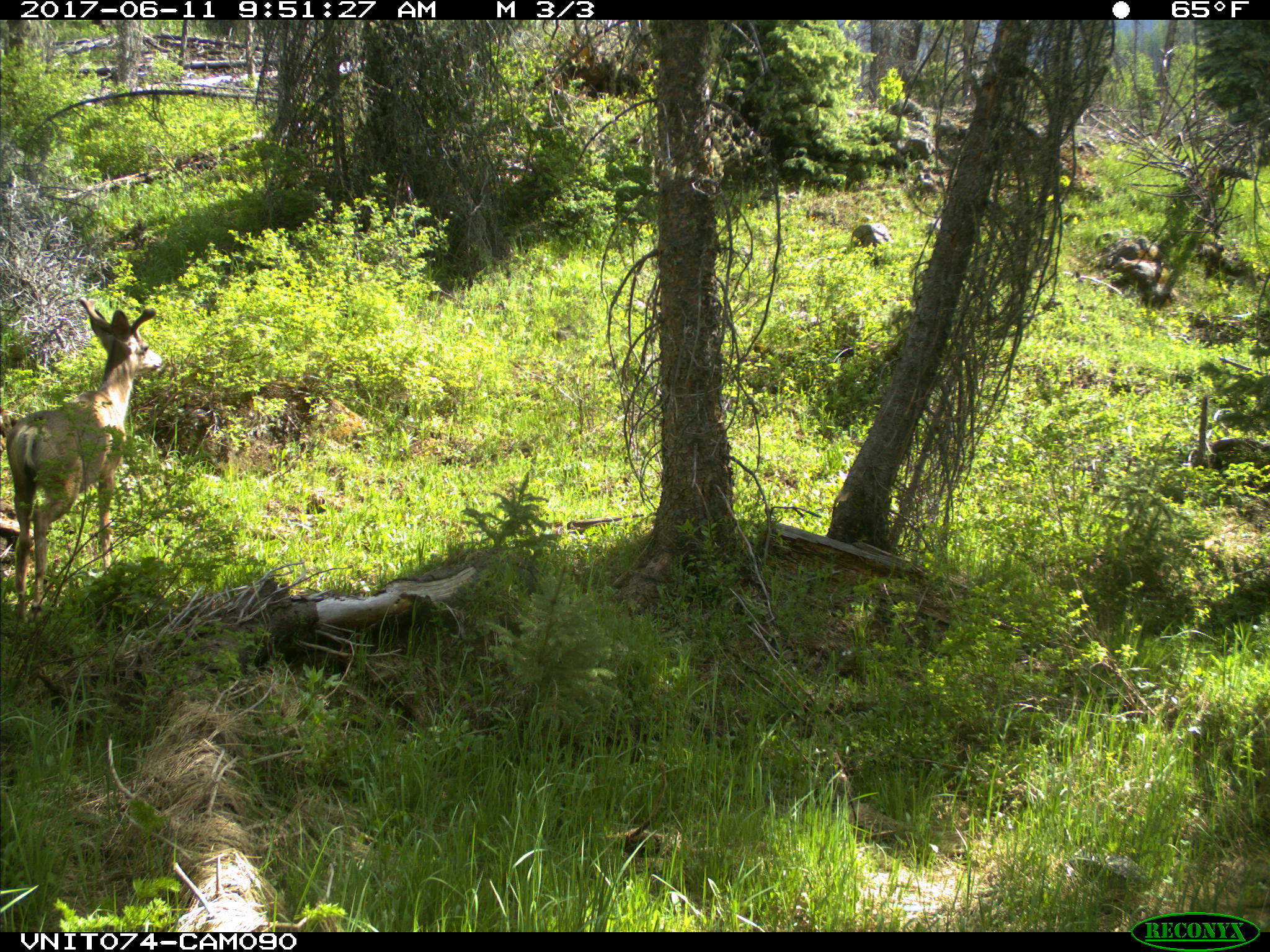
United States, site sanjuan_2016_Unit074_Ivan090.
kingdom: Animalia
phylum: Chordata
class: Mammalia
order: Artiodactyla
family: Cervidae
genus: Odocoileus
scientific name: Odocoileus hemionus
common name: mule deer